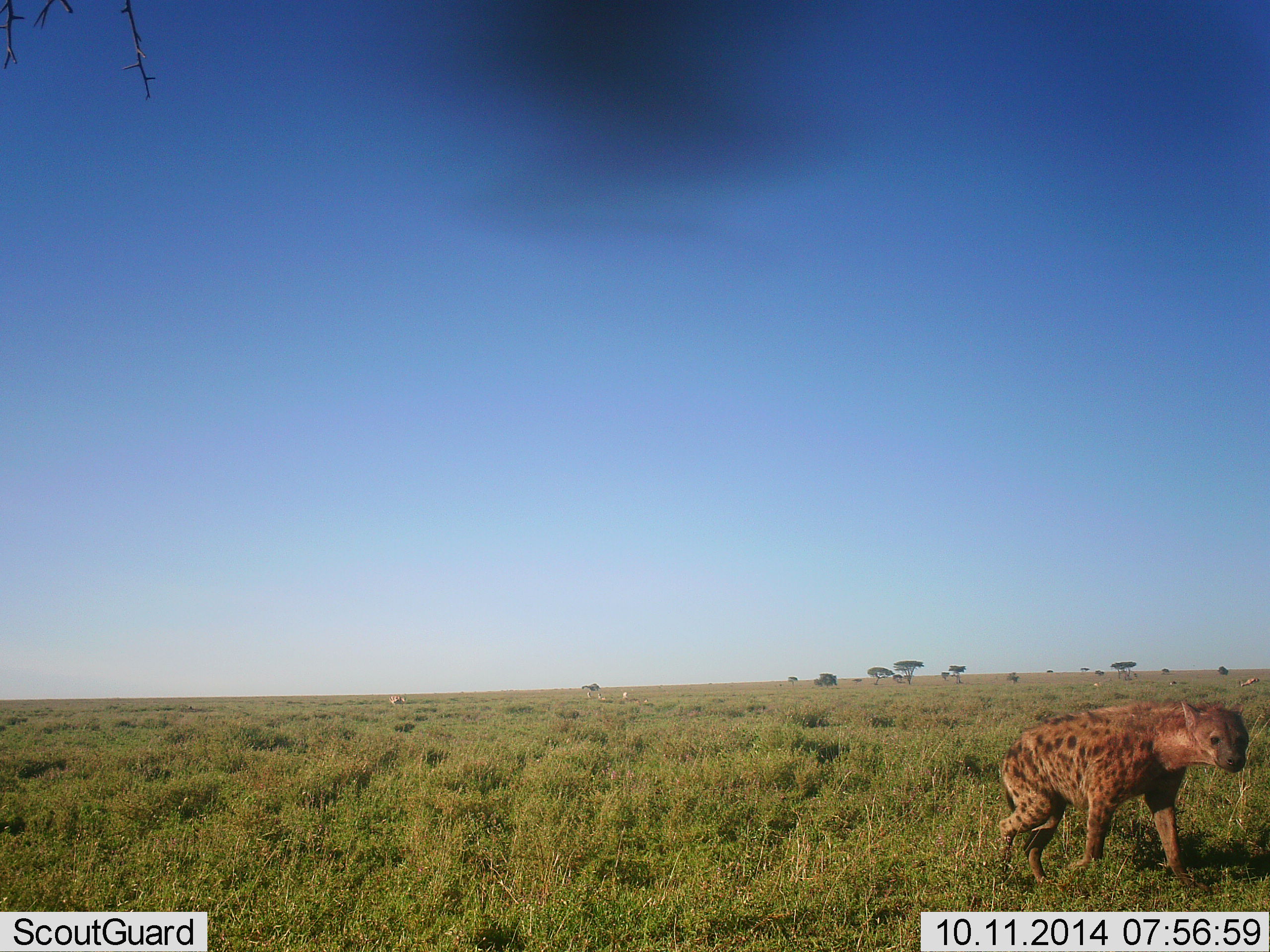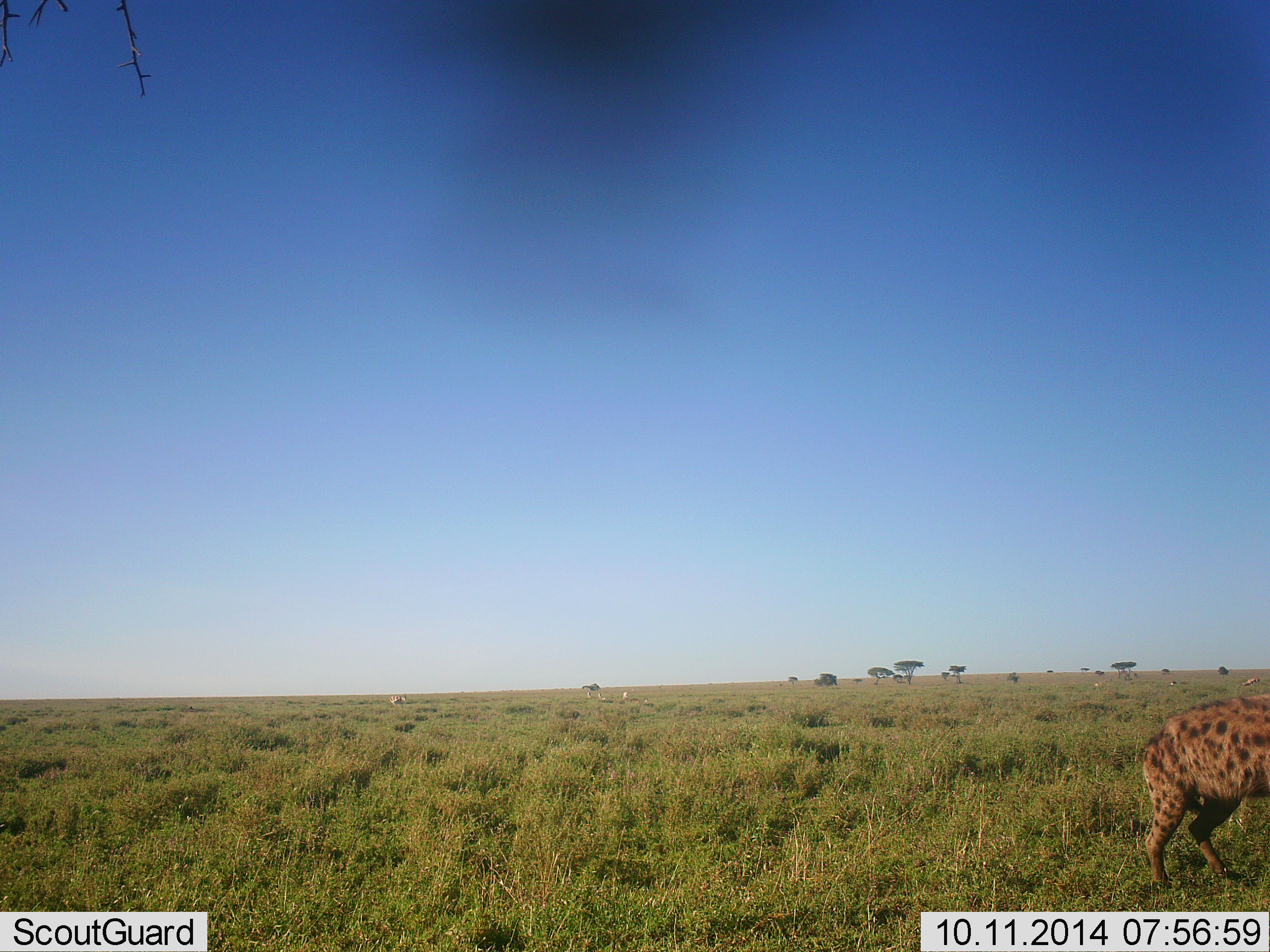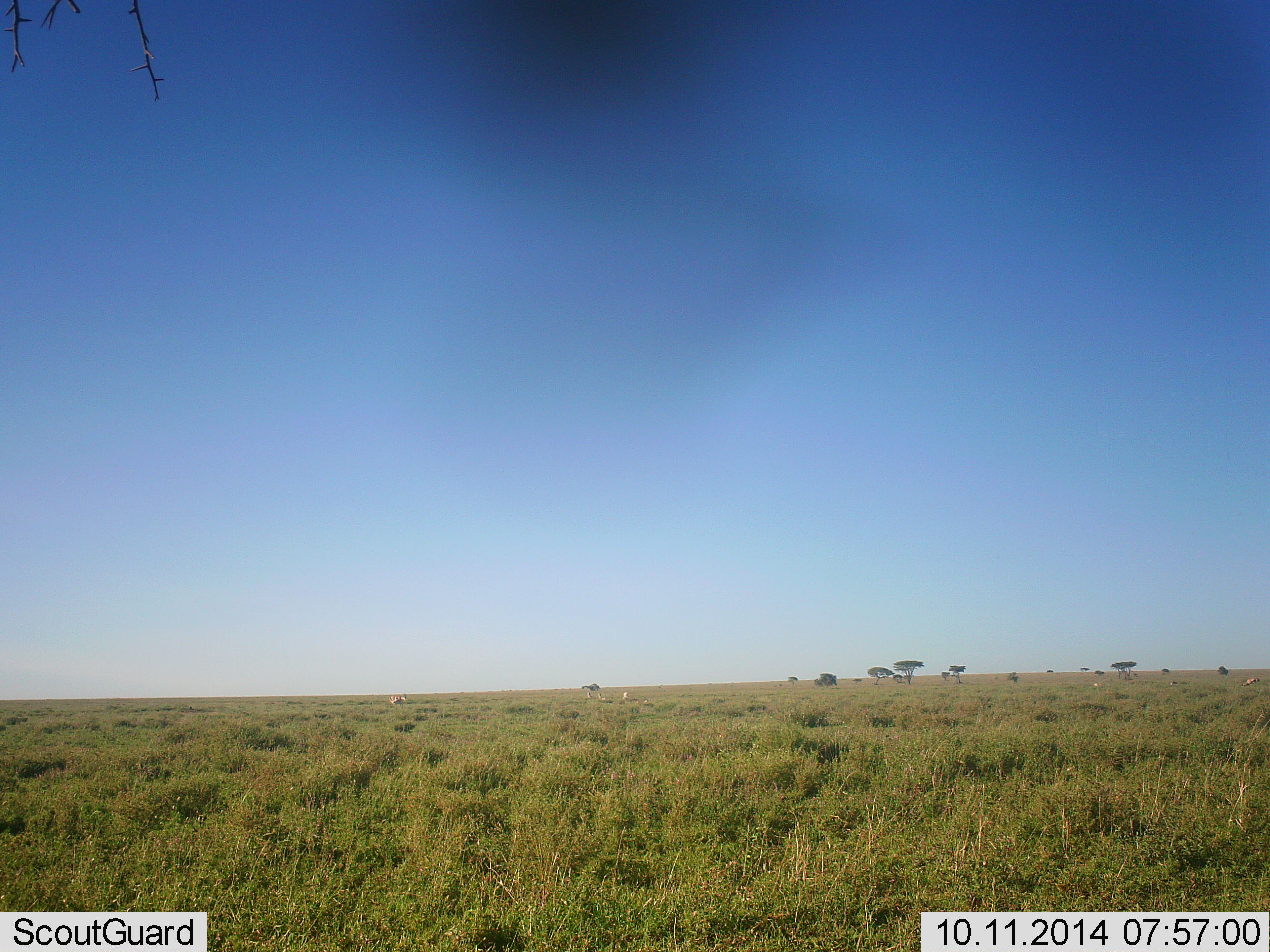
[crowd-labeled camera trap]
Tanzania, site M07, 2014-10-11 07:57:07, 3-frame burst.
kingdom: Animalia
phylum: Chordata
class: Mammalia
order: Carnivora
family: Hyaenidae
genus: Crocuta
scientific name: Crocuta crocuta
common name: spotted hyena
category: hyenaspotted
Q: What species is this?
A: Hyenaspotted (spotted hyena) (Crocuta crocuta).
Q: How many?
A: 1.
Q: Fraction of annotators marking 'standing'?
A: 0%.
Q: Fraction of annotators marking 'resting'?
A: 0%.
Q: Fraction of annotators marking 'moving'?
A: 100%.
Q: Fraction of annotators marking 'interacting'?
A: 0%.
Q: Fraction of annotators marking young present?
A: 0%.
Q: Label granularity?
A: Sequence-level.